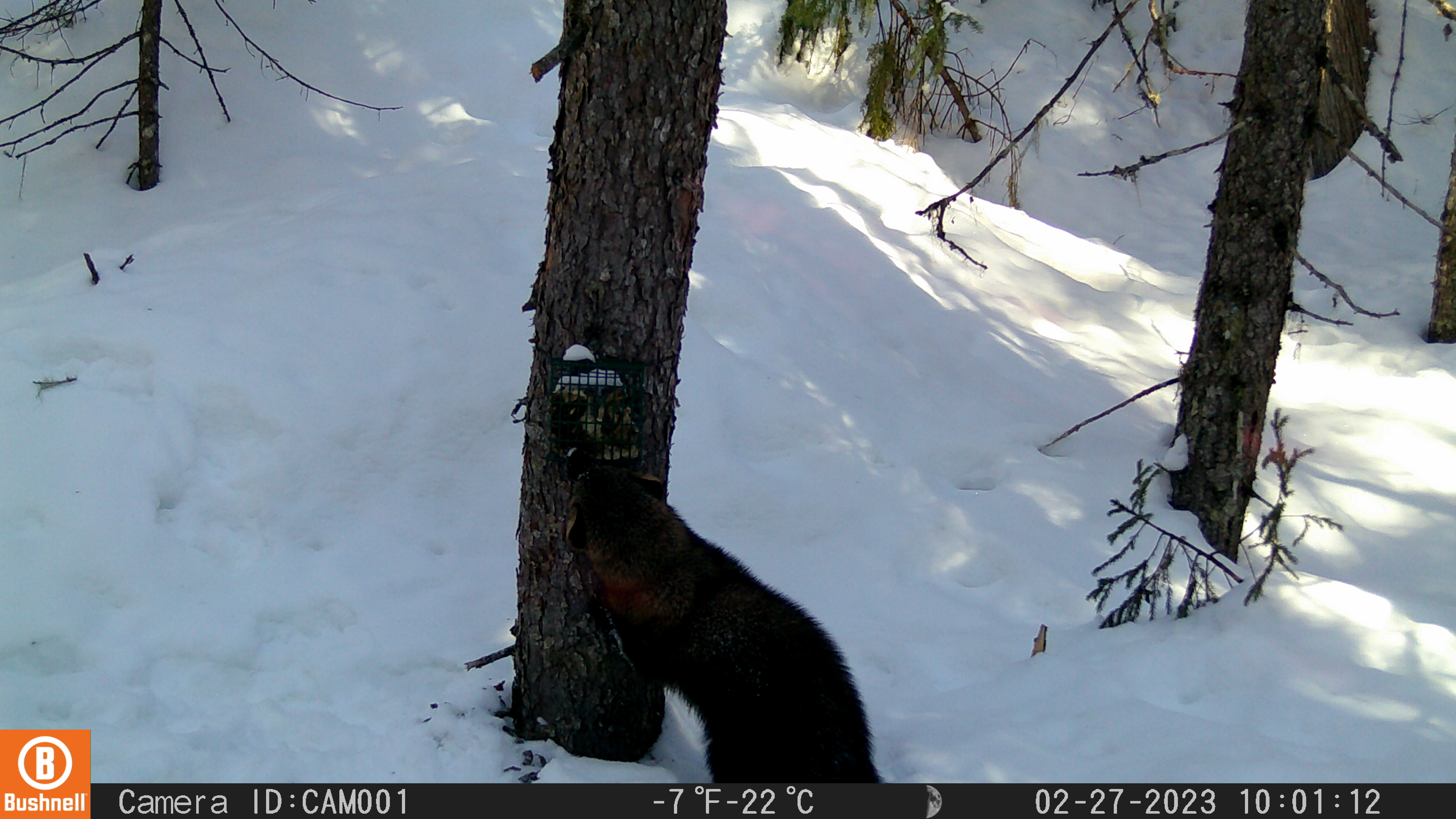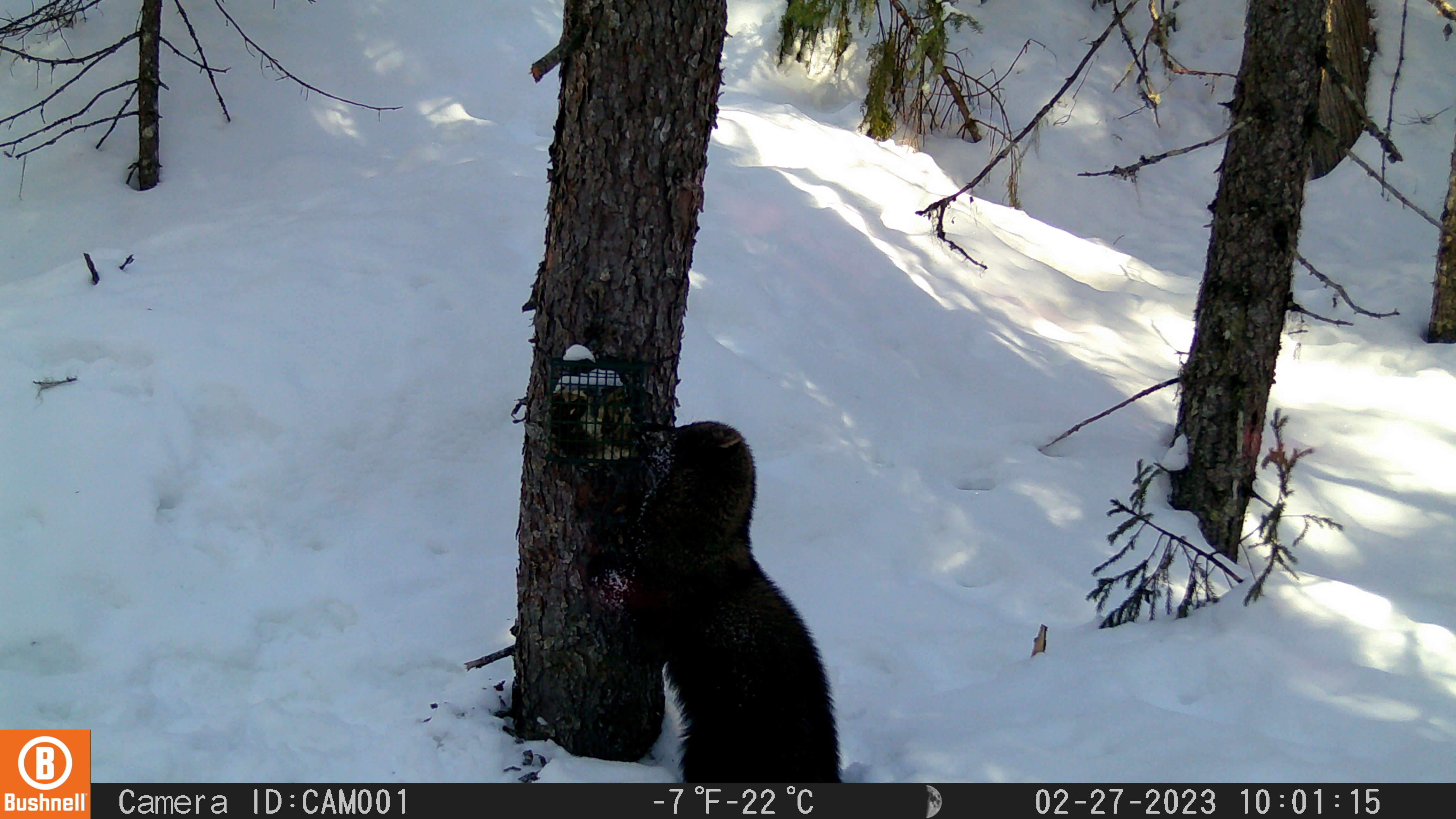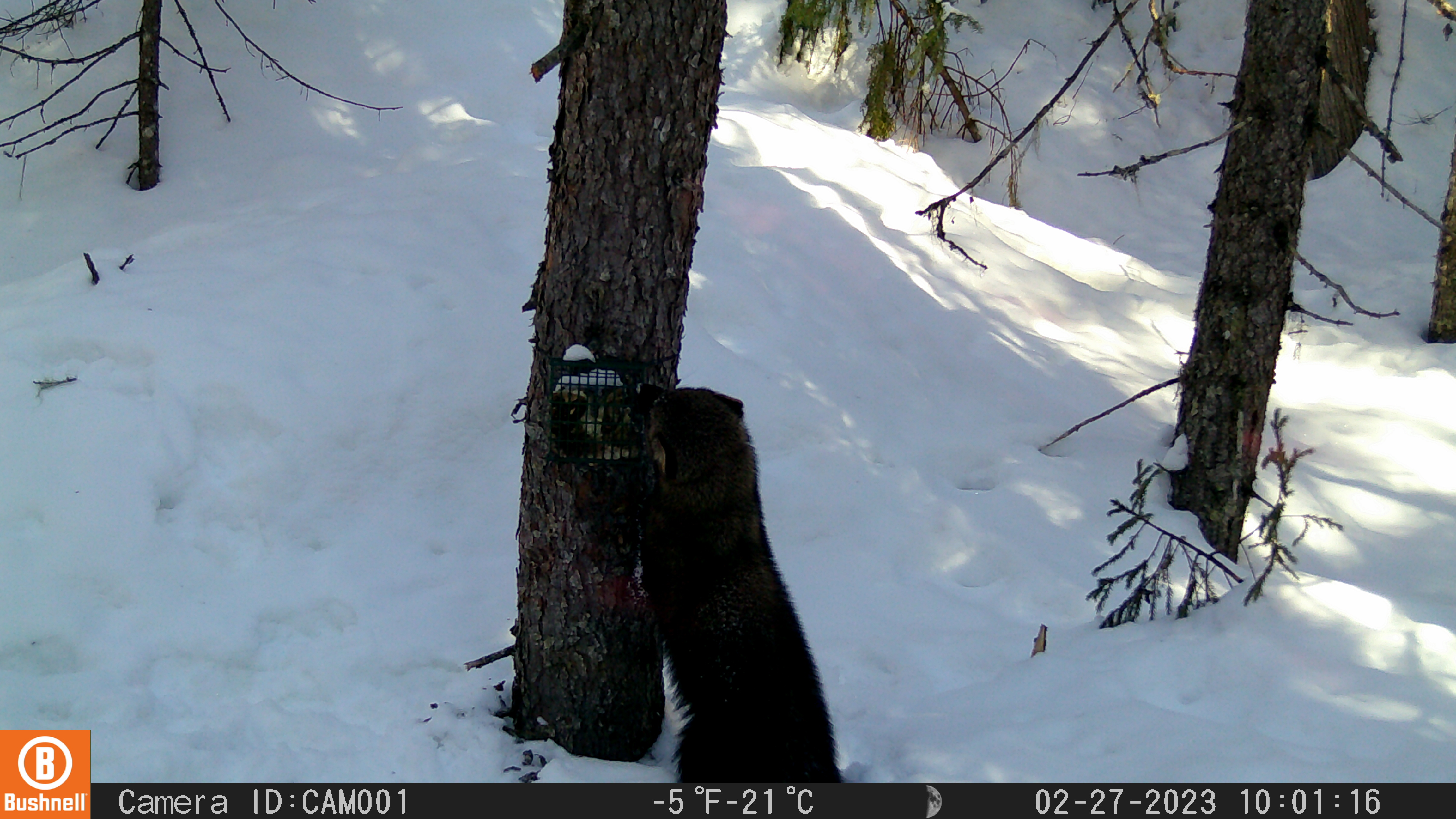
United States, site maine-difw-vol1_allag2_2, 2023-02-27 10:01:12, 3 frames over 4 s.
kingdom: Animalia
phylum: Chordata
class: Mammalia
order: Carnivora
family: Mustelidae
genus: Pekania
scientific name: Pekania pennanti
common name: fisher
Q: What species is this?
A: Fisher (Pekania pennanti).